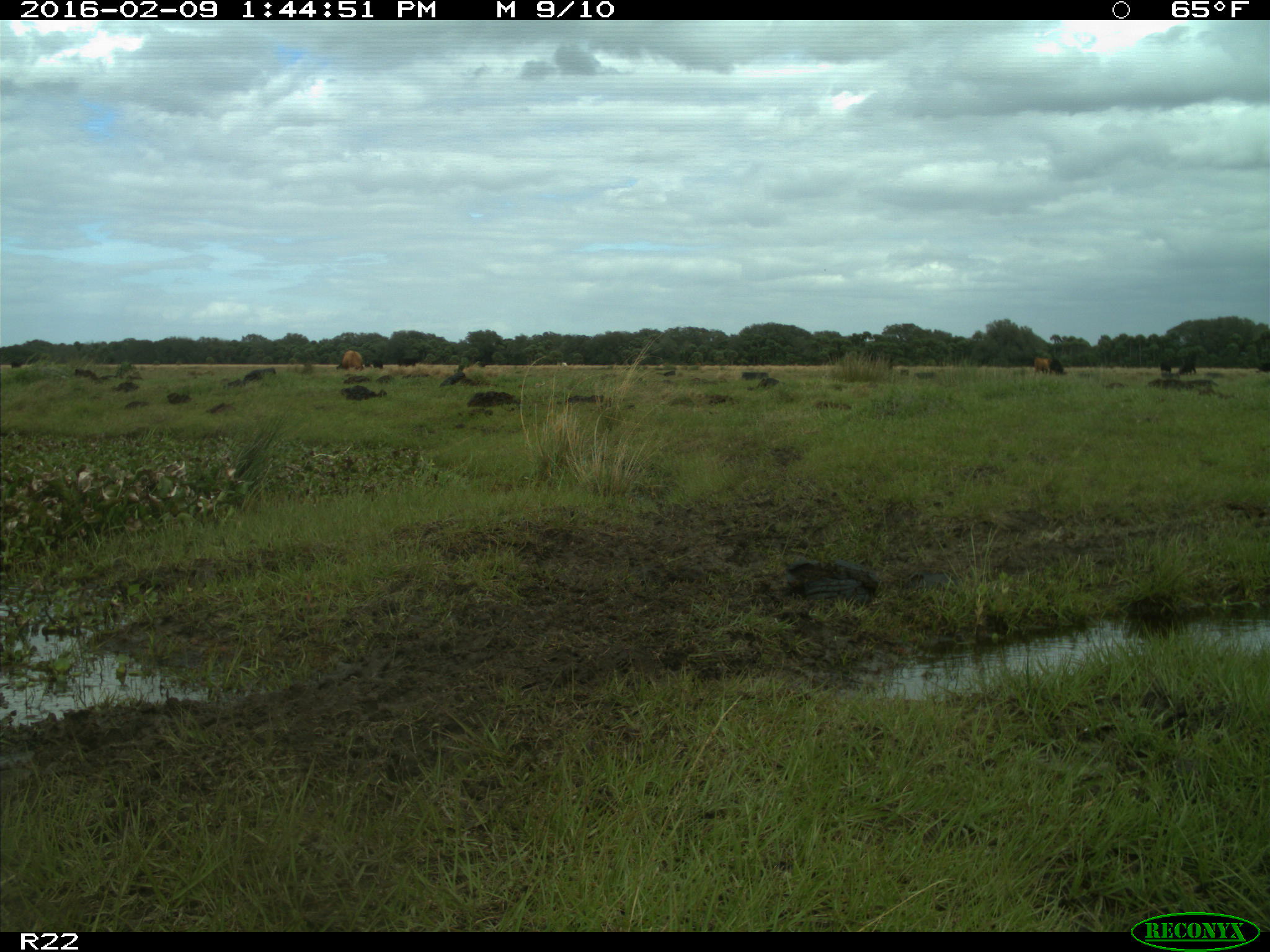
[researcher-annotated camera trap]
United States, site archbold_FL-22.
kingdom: Animalia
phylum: Chordata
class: Mammalia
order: Artiodactyla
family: Bovidae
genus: Bos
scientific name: Bos taurus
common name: domestic cow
Bos taurus (domestic cow).